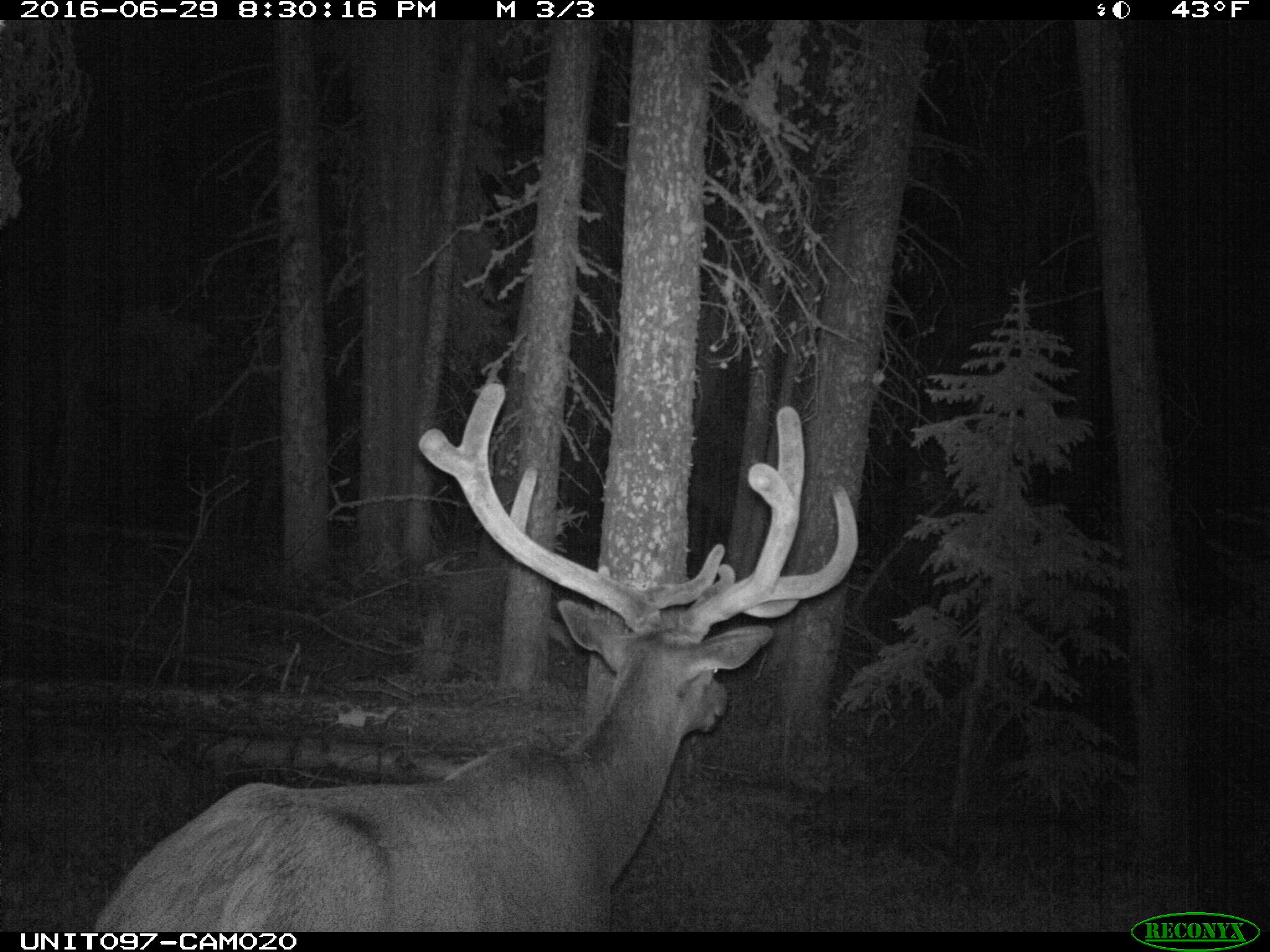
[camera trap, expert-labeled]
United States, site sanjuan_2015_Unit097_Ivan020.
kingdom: Animalia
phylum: Chordata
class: Mammalia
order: Artiodactyla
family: Cervidae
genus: Cervus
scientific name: Cervus elaphus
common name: red deer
Cervus elaphus (red deer).